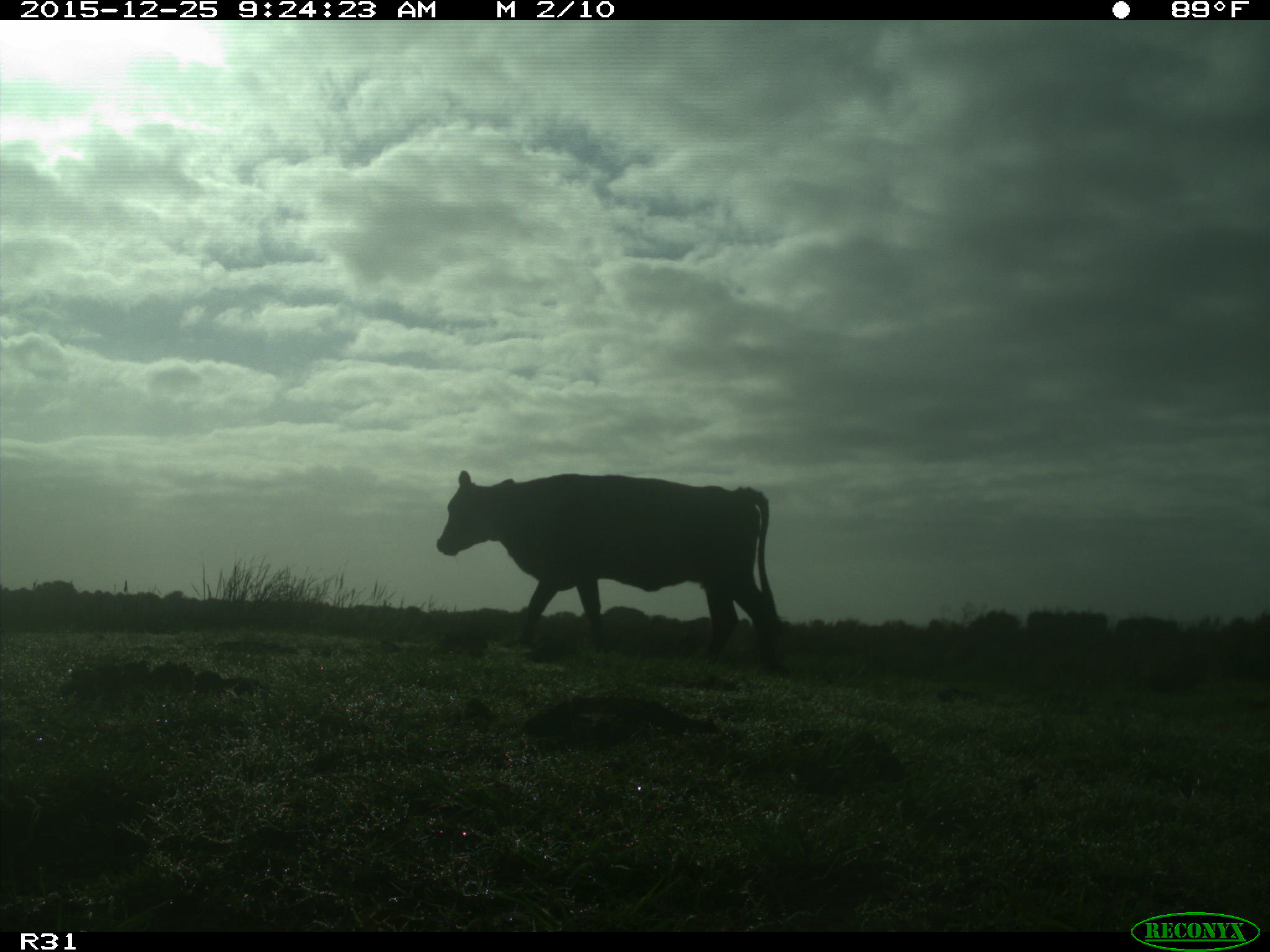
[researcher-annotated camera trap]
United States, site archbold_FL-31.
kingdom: Animalia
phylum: Chordata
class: Mammalia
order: Artiodactyla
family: Bovidae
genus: Bos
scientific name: Bos taurus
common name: domestic cow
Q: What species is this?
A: Bos taurus (domestic cow).